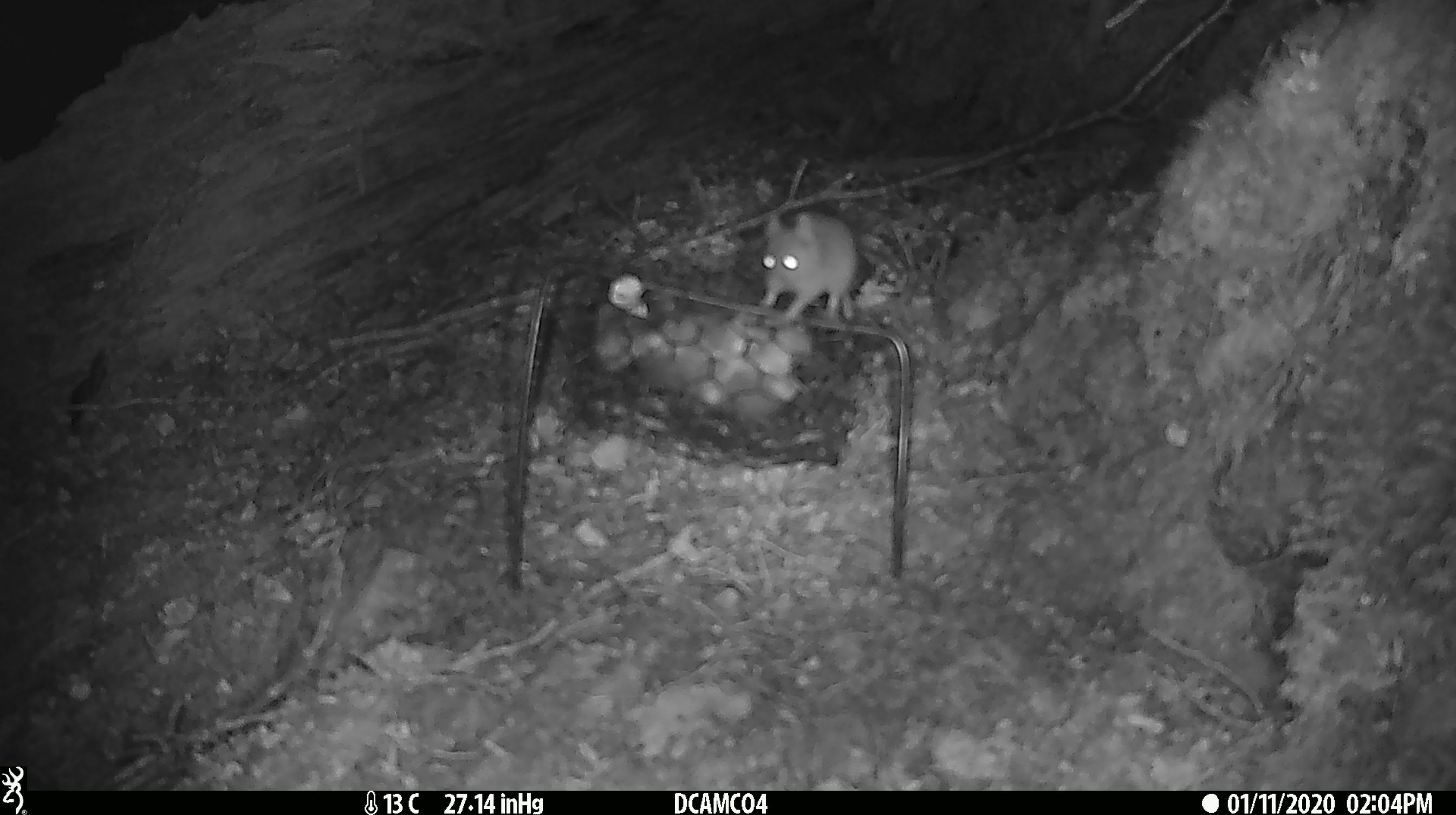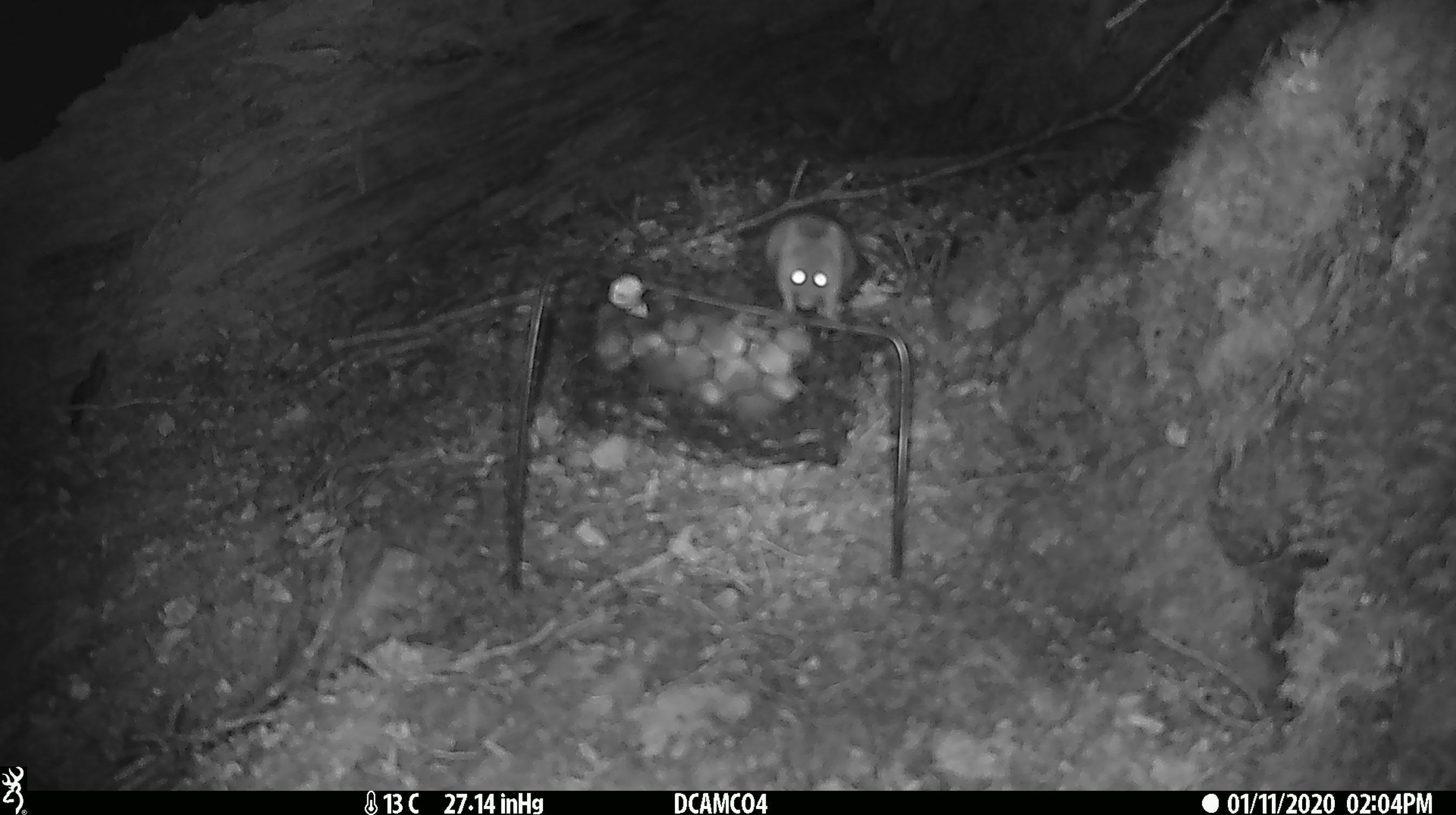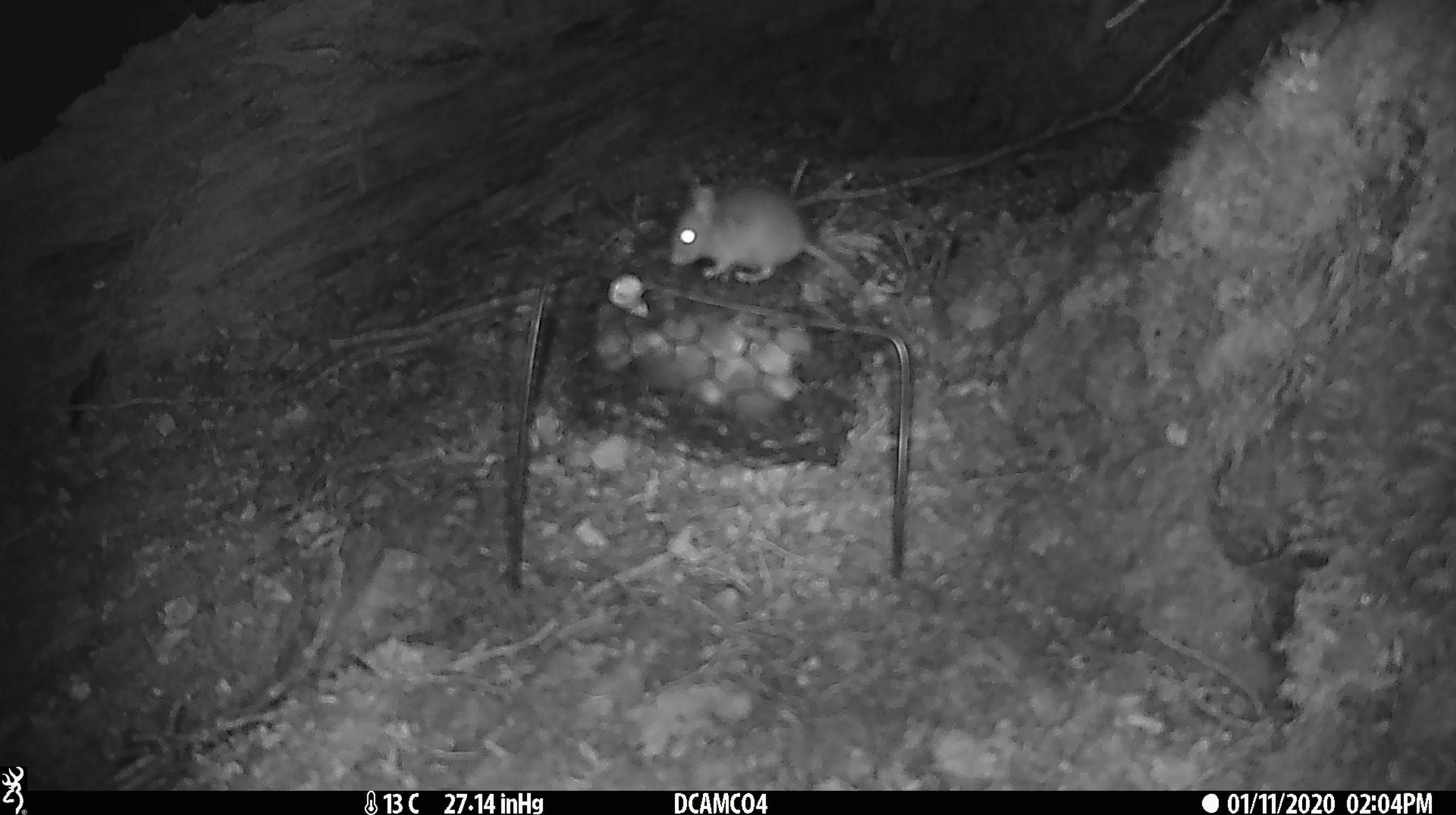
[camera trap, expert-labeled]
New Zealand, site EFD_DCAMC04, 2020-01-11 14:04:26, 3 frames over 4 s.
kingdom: Animalia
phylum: Chordata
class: Mammalia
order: Rodentia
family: Muridae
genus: Mus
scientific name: Mus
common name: mouse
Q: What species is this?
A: Mouse (Mus).